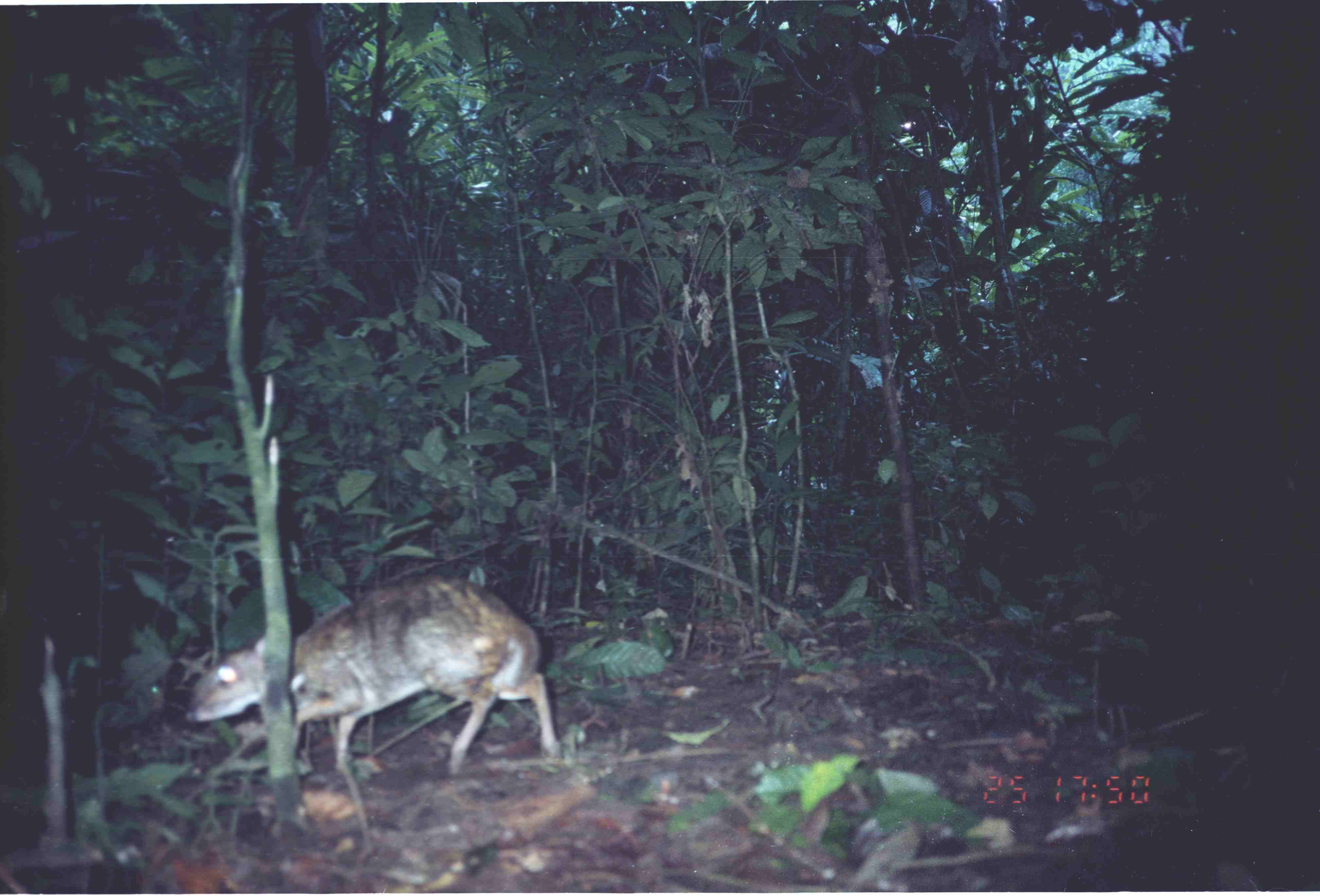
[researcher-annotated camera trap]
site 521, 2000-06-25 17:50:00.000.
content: unidentified animal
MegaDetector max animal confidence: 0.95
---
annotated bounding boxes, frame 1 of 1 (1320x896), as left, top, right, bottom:
unknown: 185, 575, 558, 773